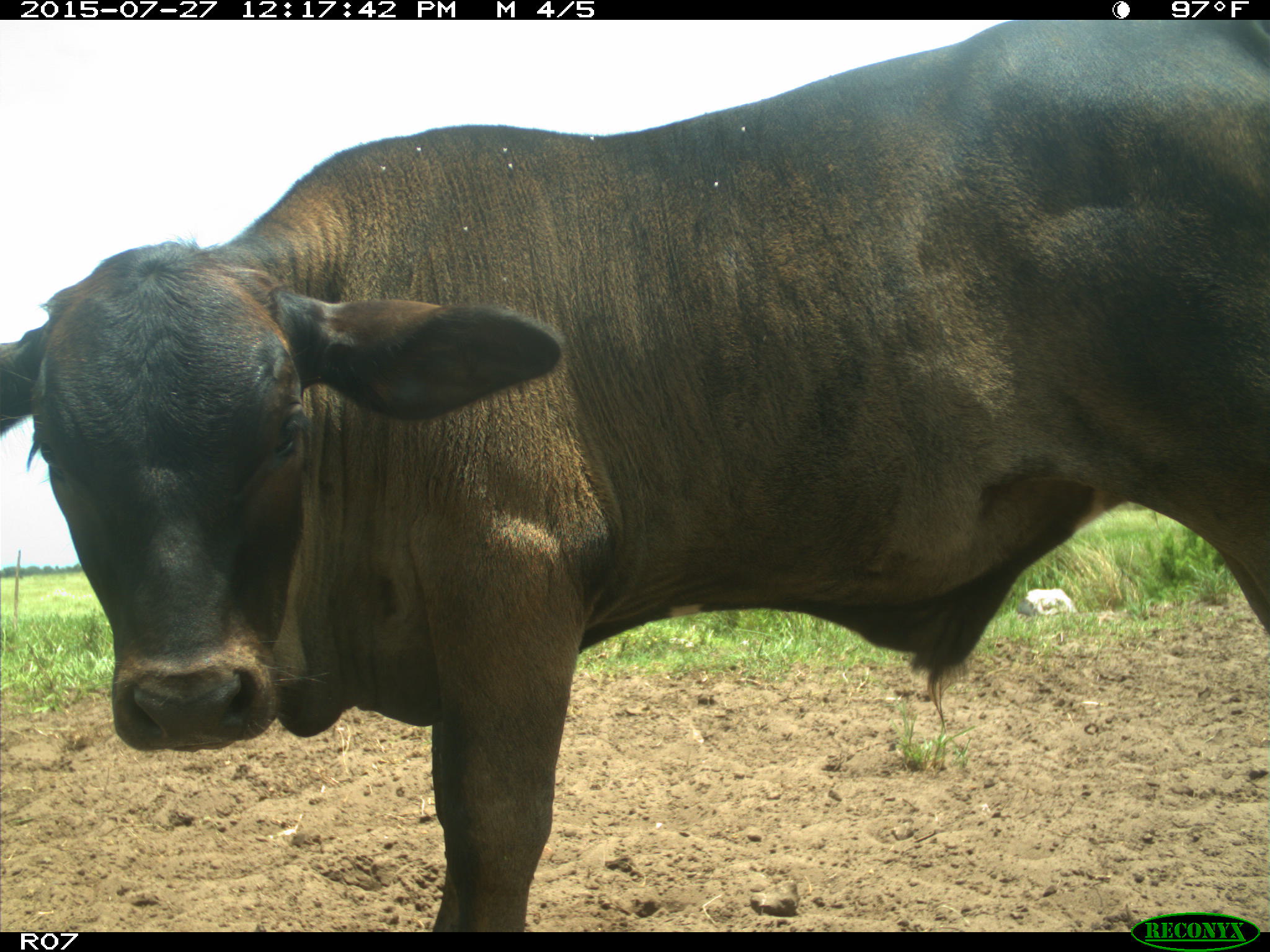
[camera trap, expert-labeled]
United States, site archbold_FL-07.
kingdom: Animalia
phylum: Chordata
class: Mammalia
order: Artiodactyla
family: Bovidae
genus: Bos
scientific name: Bos taurus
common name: domestic cow